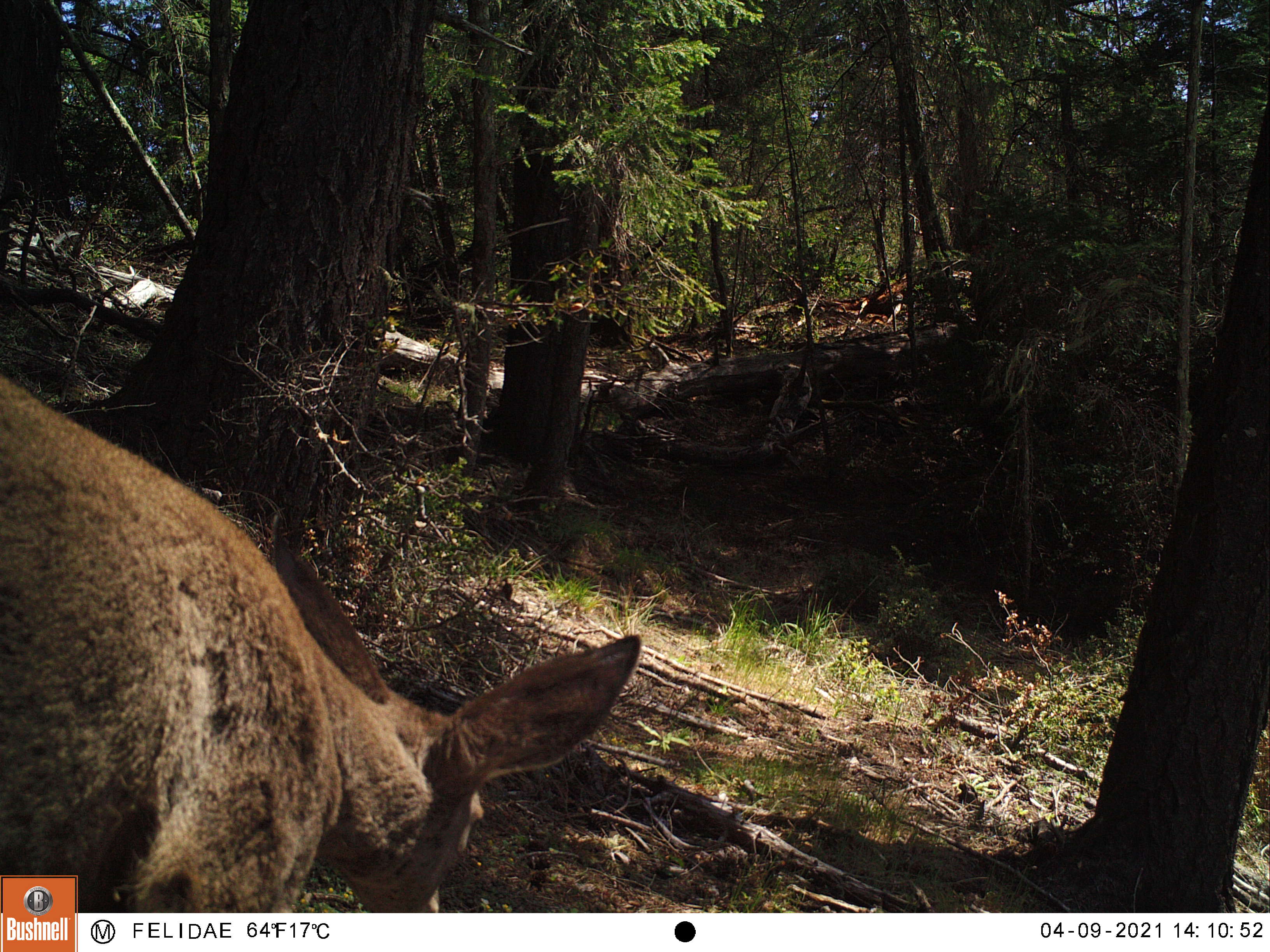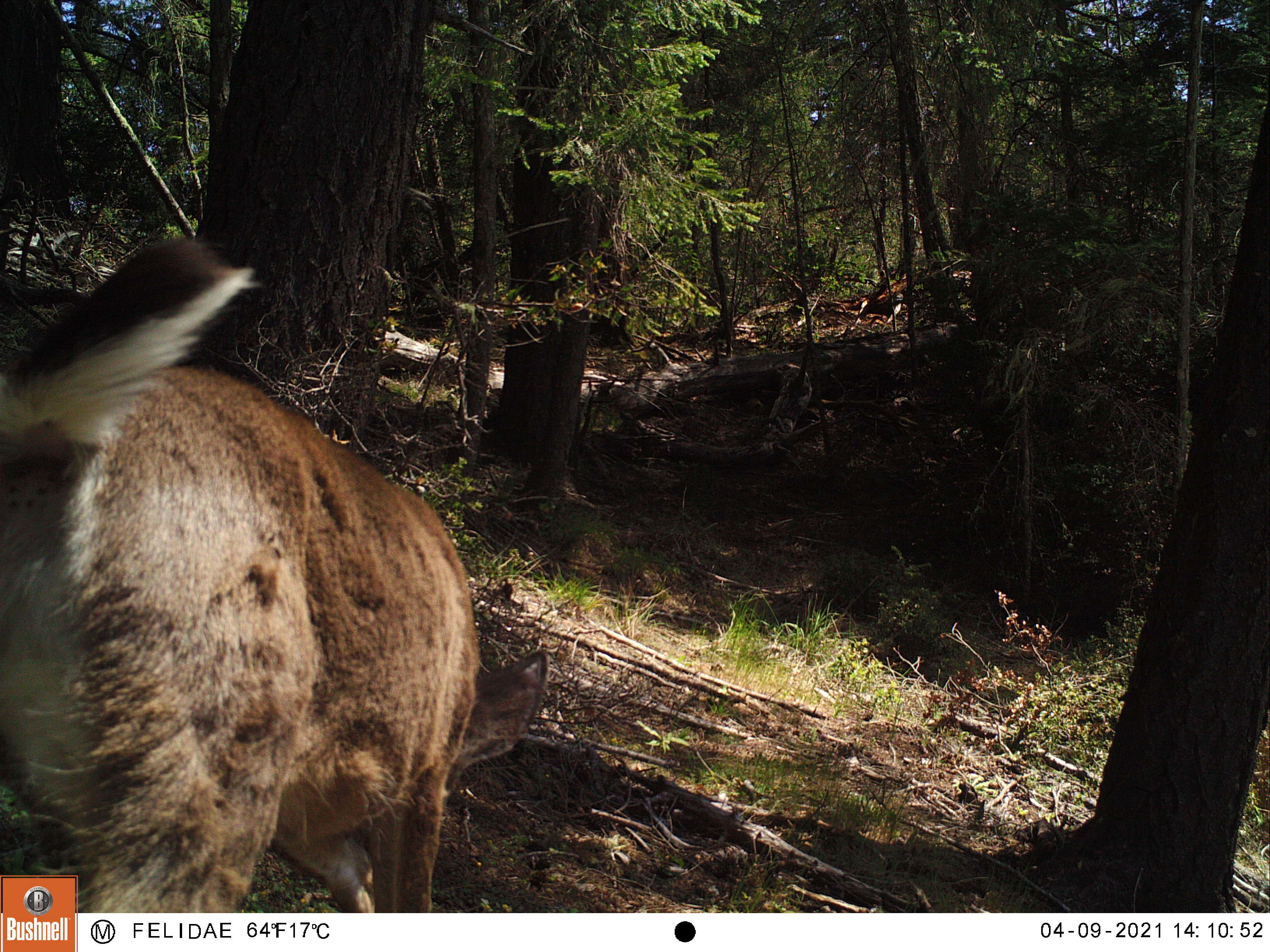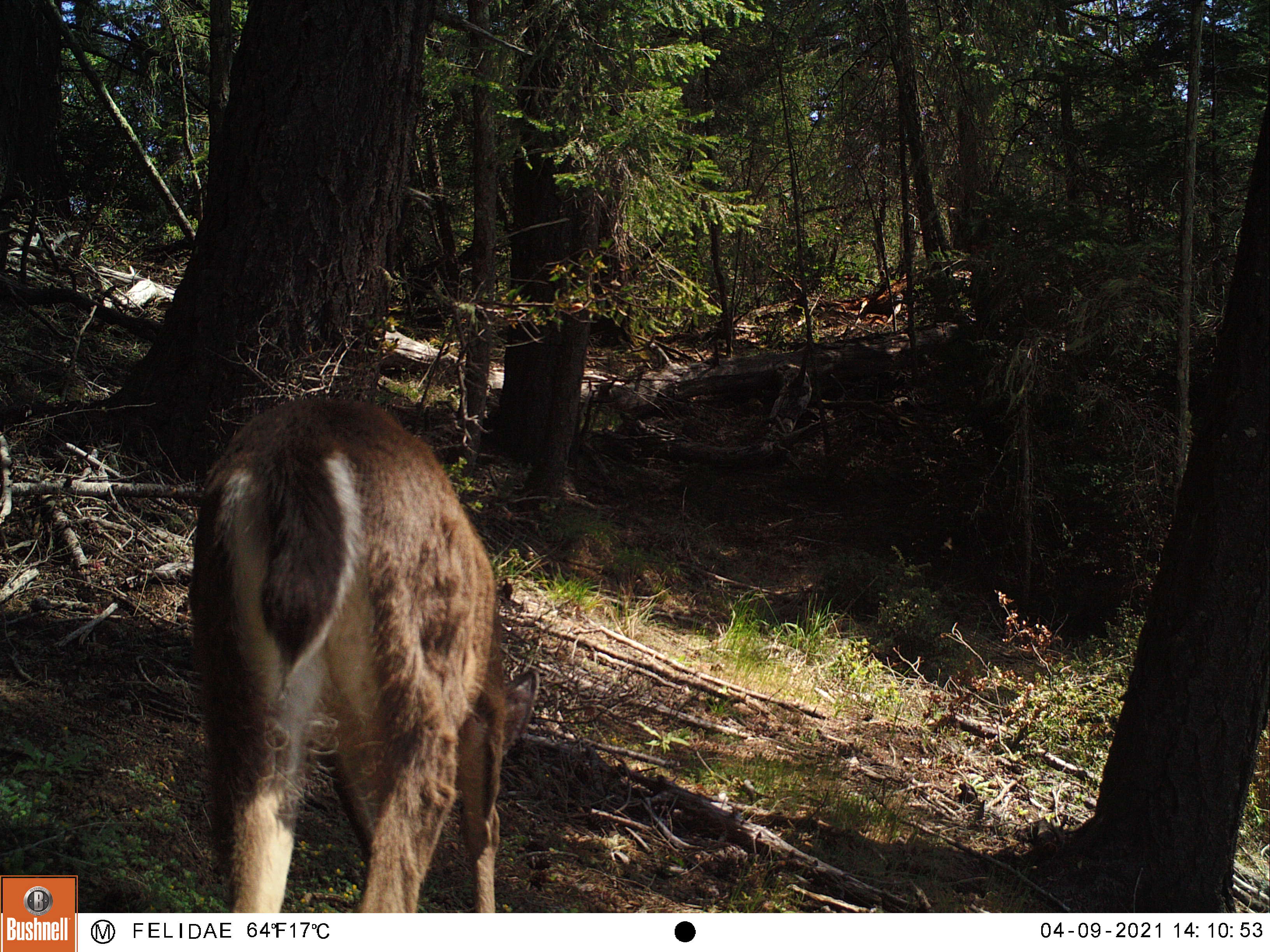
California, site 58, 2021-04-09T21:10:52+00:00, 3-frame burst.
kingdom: Animalia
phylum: Chordata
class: Mammalia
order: Artiodactyla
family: Cervidae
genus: Odocoileus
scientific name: Odocoileus hemionus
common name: mule deer